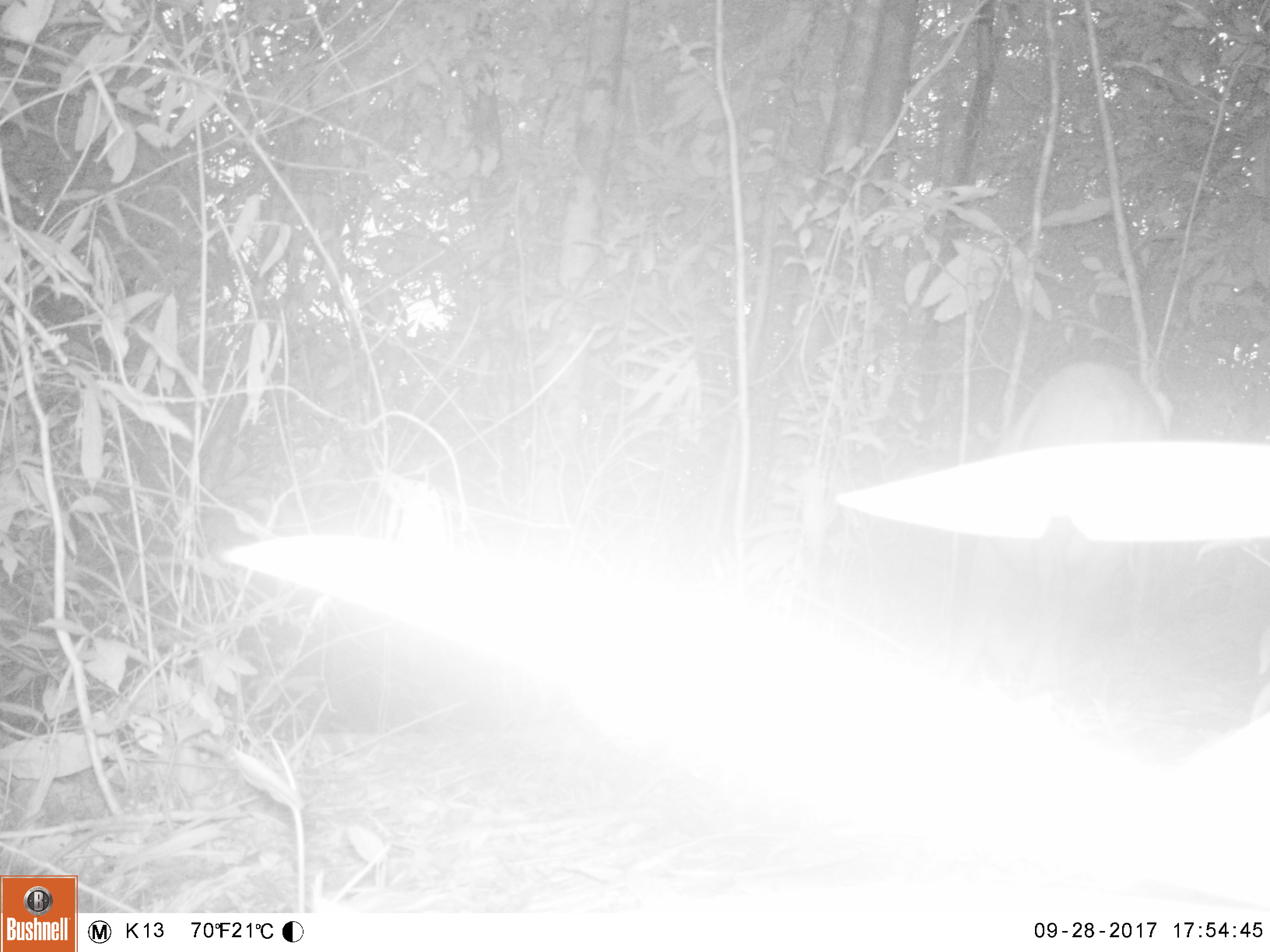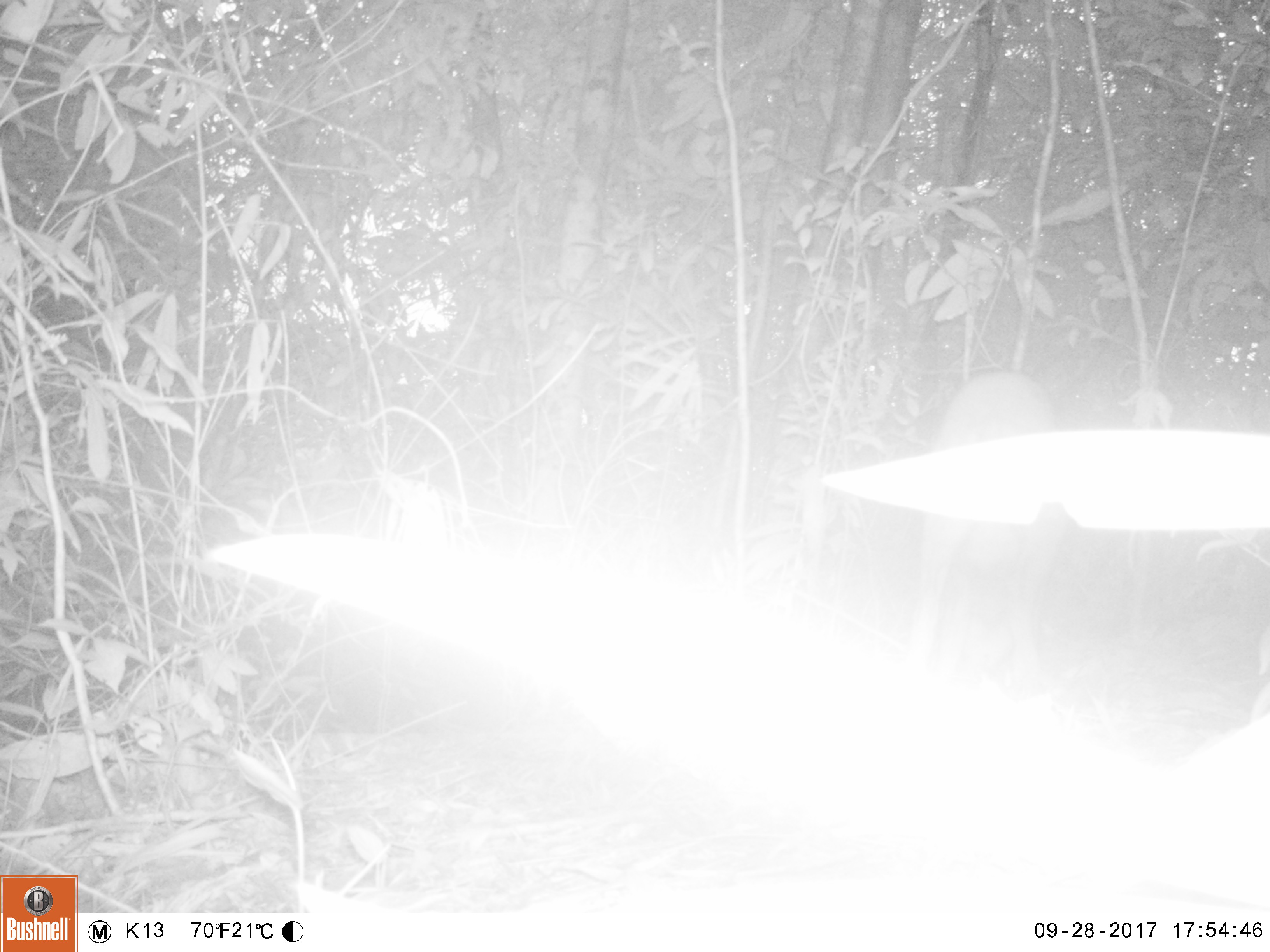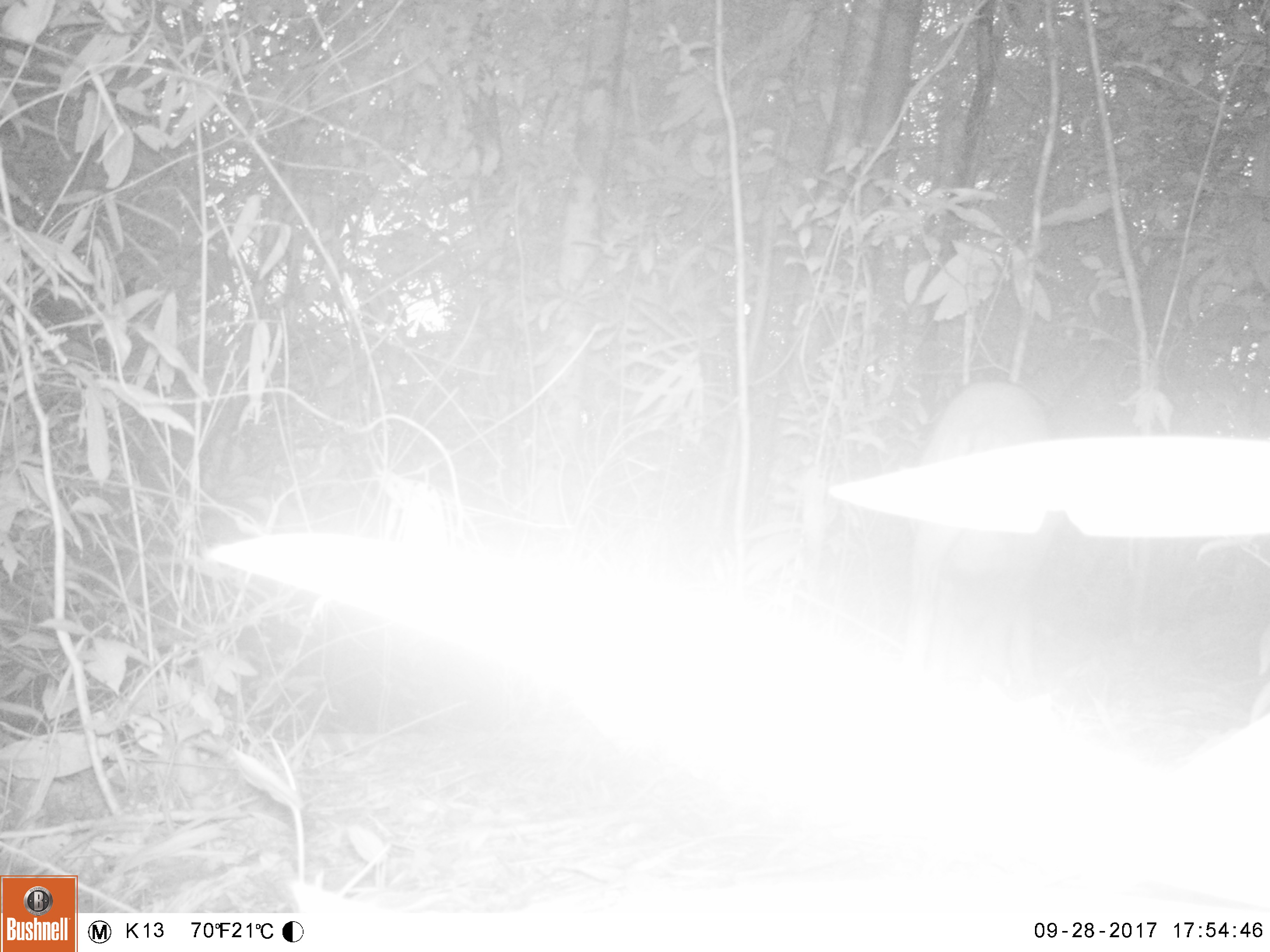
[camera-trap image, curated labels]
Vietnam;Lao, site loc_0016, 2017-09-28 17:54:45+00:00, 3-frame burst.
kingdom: Animalia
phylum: Chordata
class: Mammalia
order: Artiodactyla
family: Suidae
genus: Sus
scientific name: Sus scrofa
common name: eurasian wild pig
Eurasian wild pig (Sus scrofa). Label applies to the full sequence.